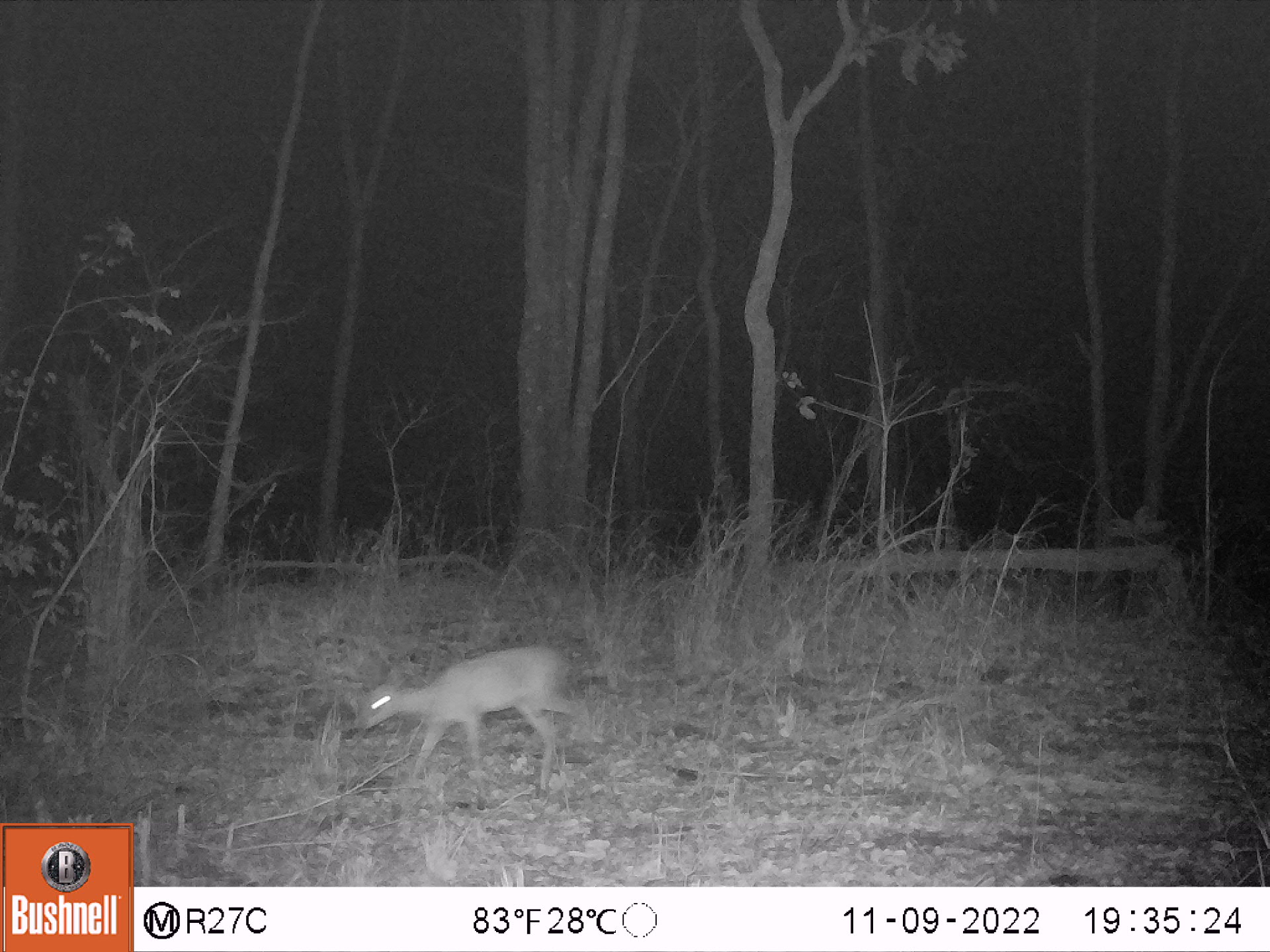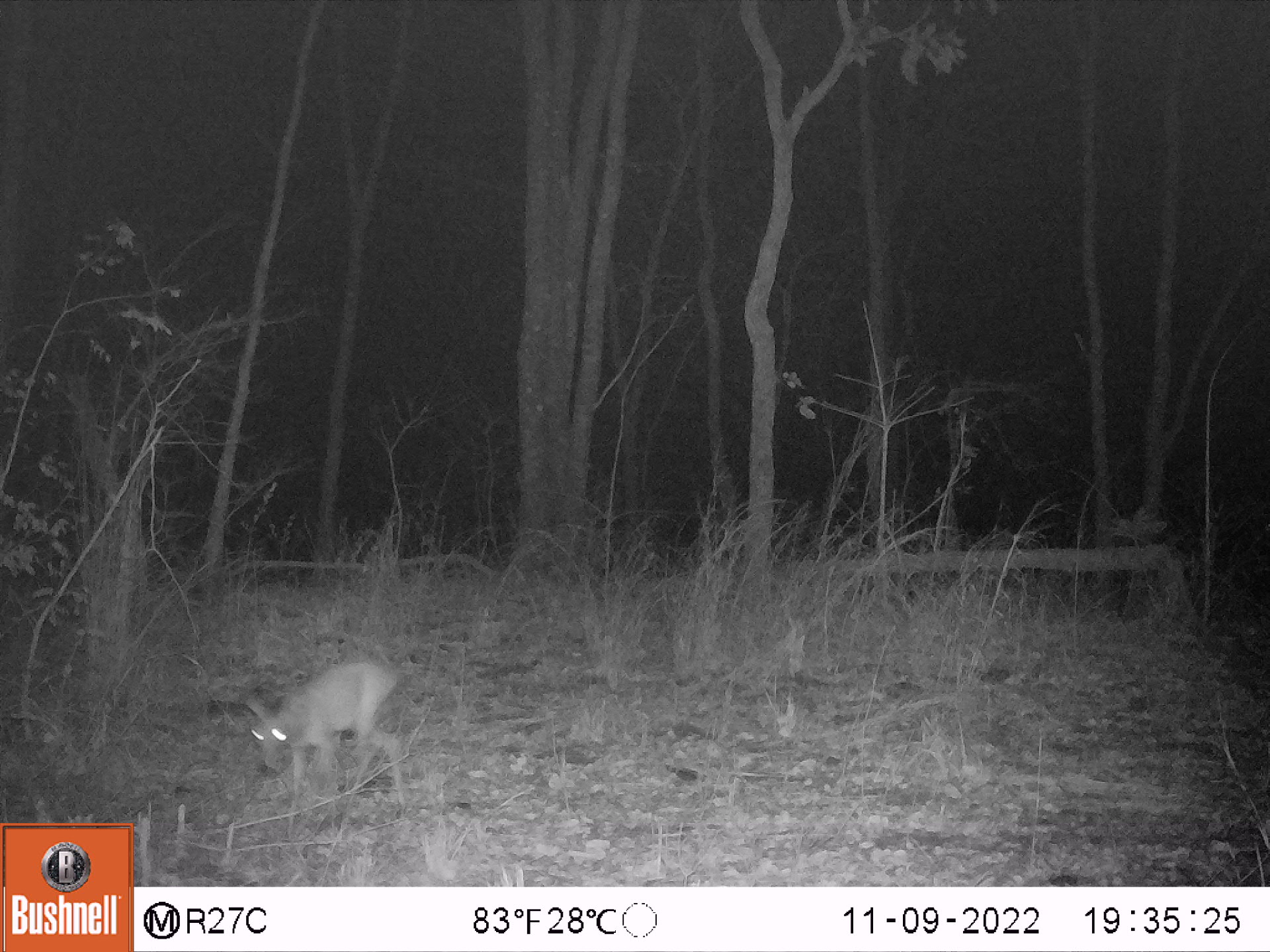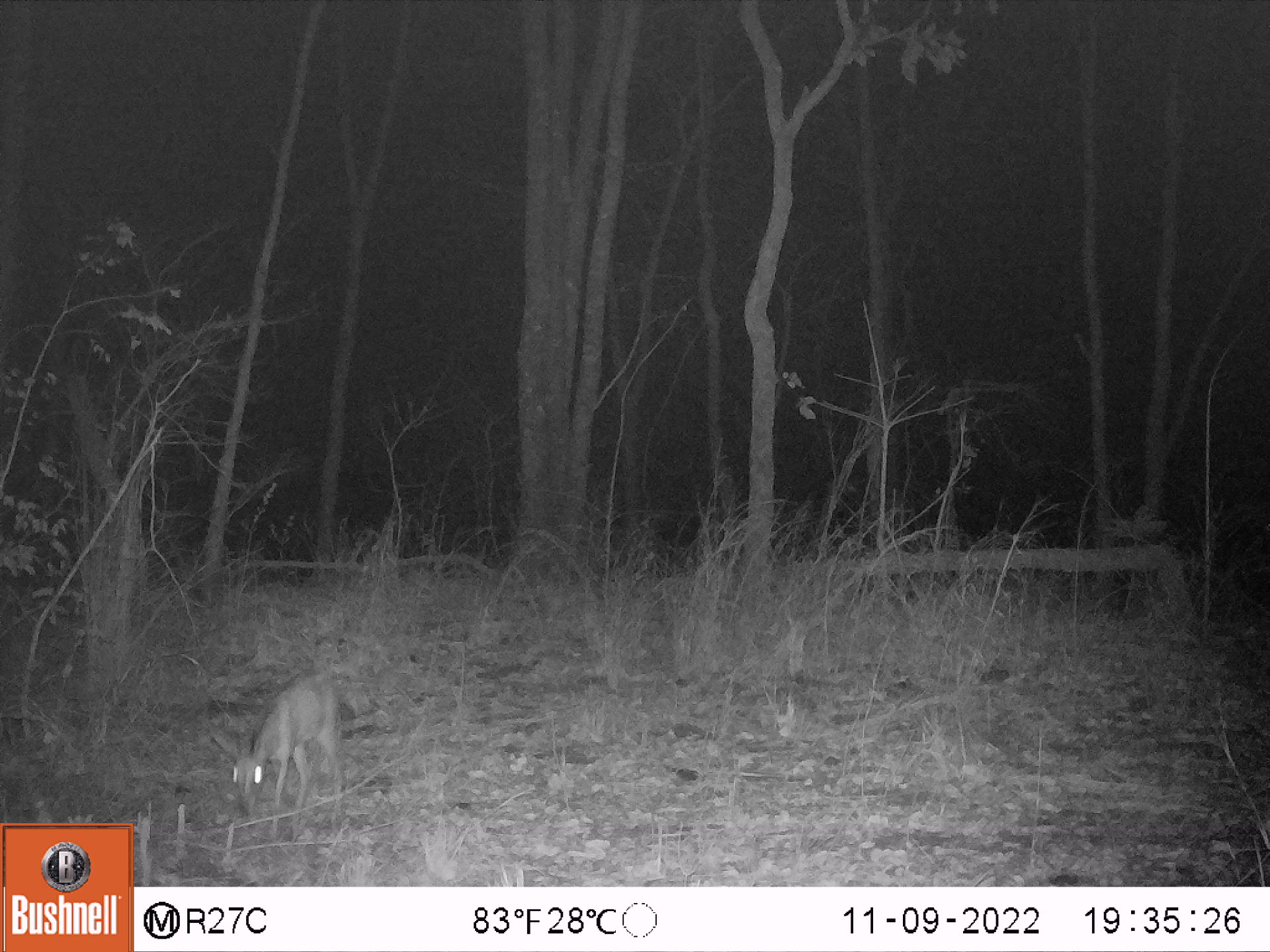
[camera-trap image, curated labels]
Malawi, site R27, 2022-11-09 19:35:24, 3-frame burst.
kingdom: Animalia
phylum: Chordata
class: Mammalia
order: Artiodactyla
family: Bovidae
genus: Sylvicapra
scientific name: Sylvicapra grimmia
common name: common duiker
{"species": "common duiker (Sylvicapra grimmia)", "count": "1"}